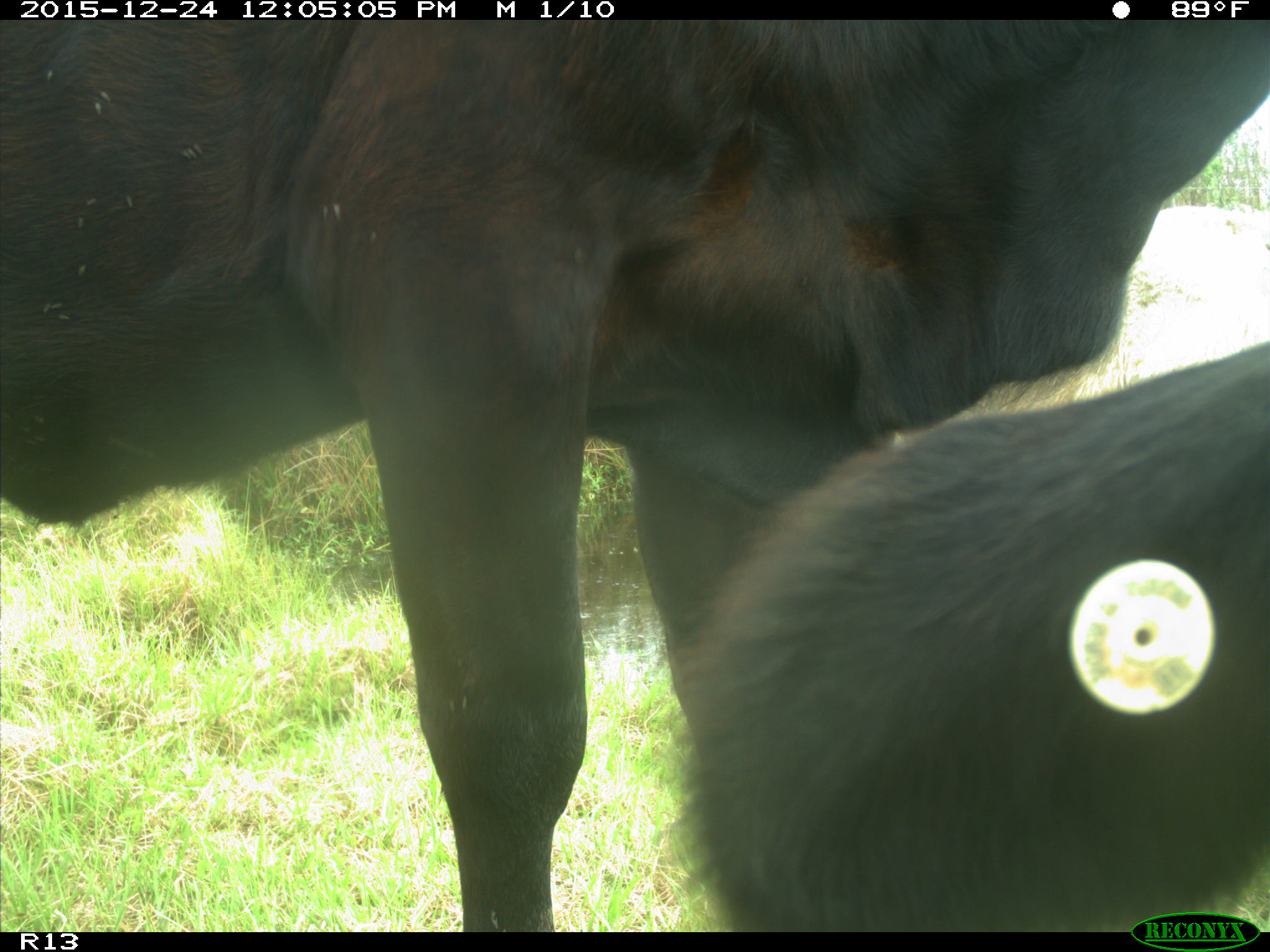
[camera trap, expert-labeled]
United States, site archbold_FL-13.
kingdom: Animalia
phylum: Chordata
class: Mammalia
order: Artiodactyla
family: Bovidae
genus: Bos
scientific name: Bos taurus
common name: domestic cow